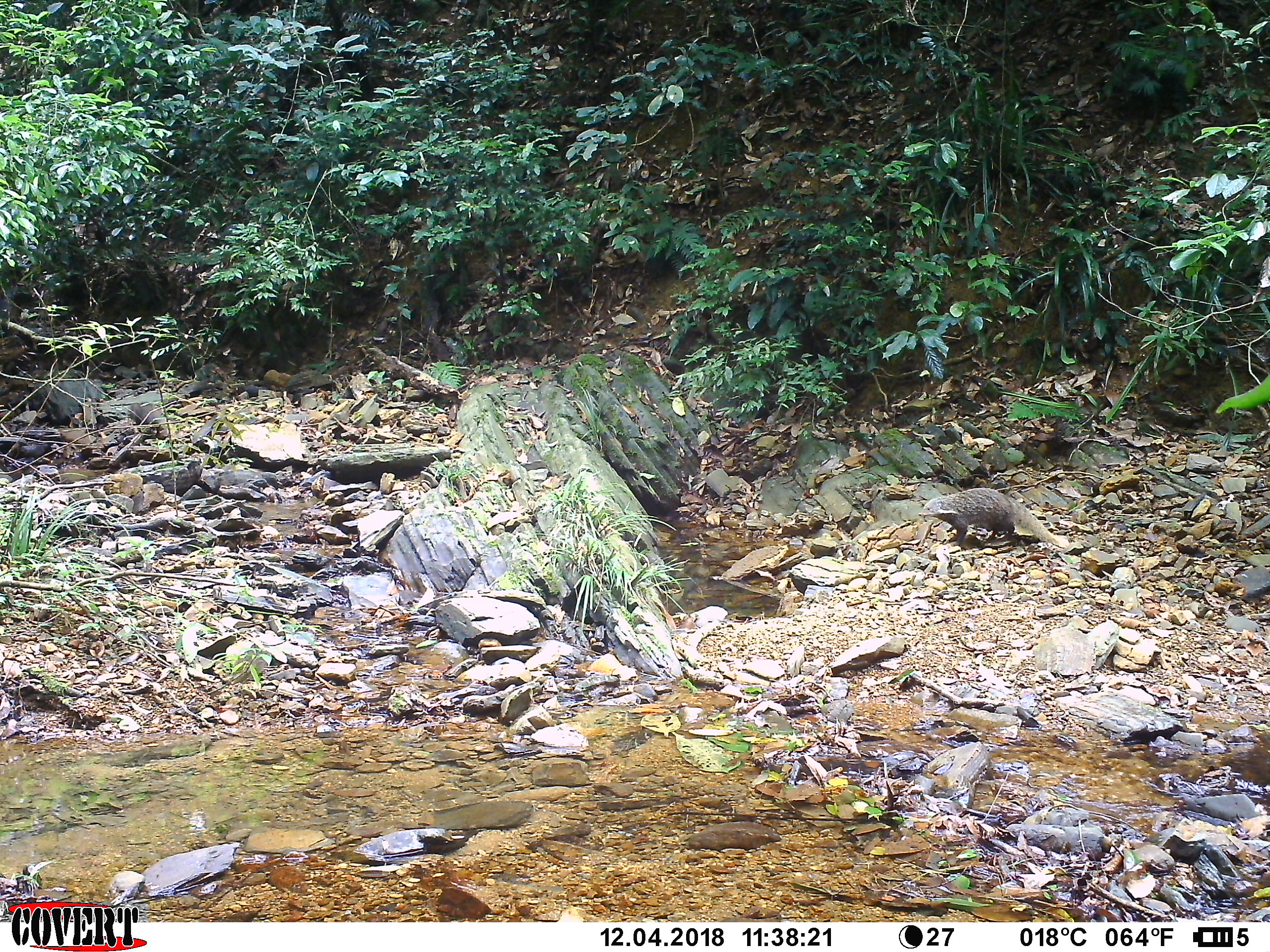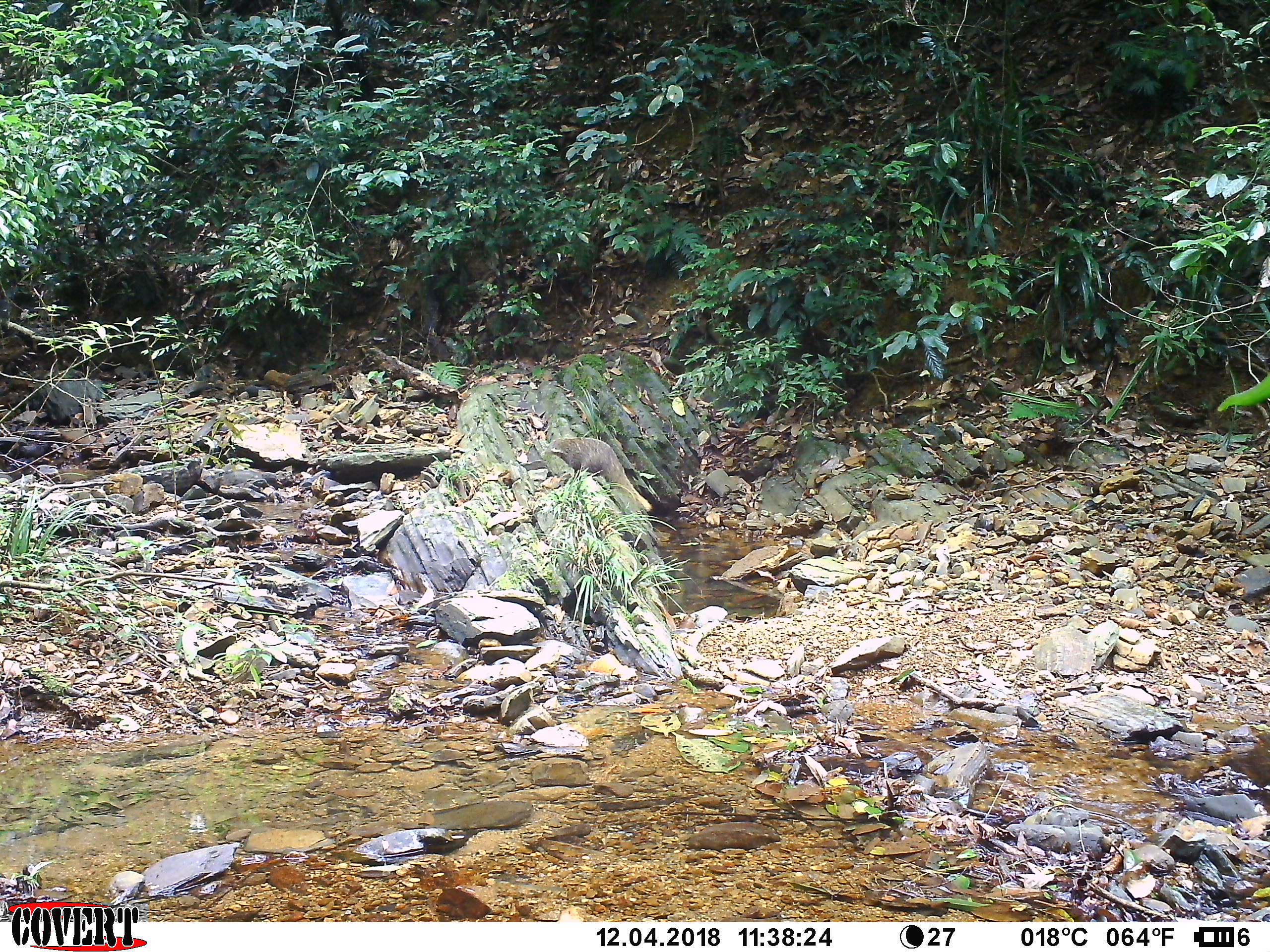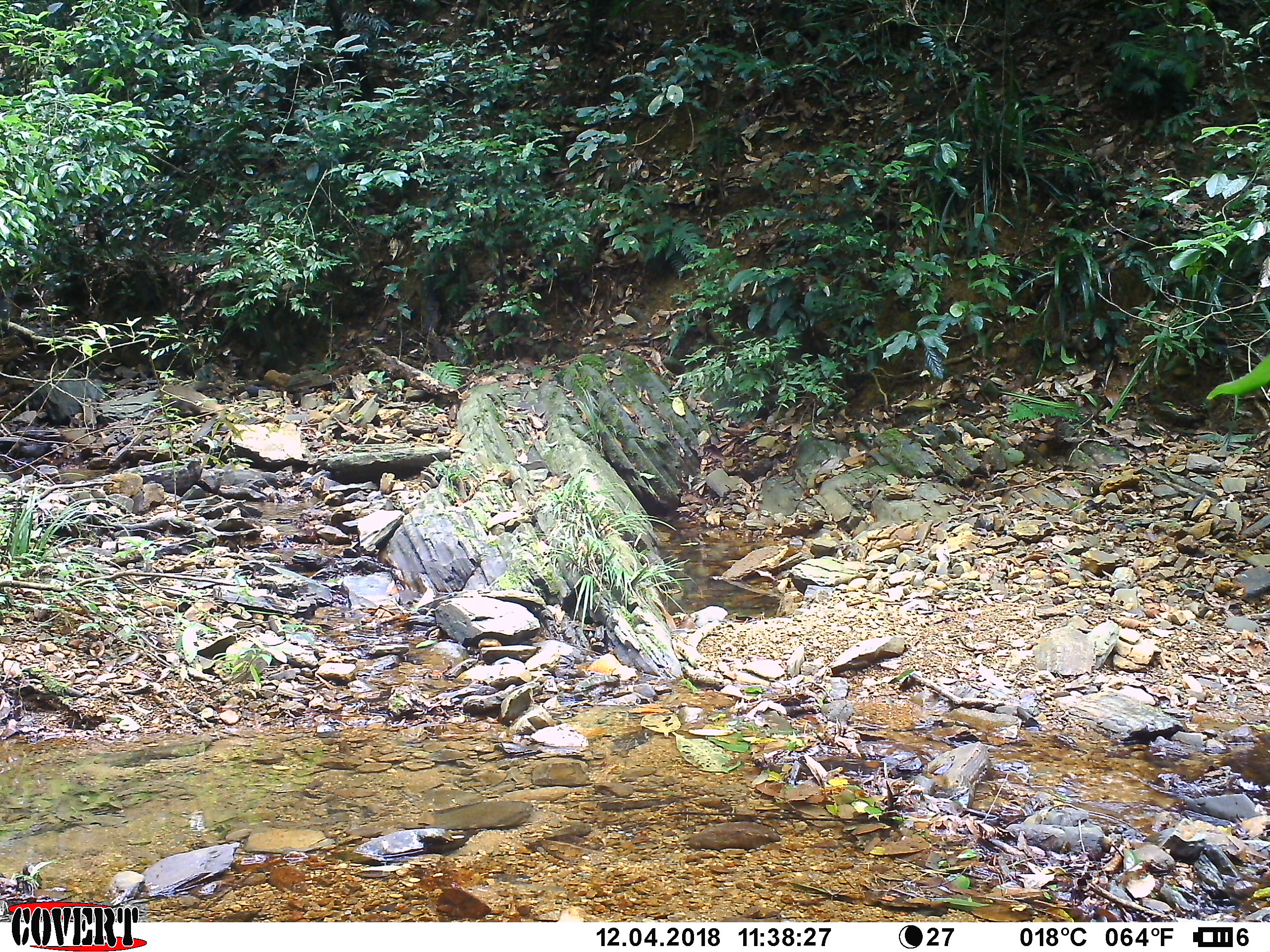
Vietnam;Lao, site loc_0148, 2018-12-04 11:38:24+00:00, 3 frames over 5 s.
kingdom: Animalia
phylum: Chordata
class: Mammalia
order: Carnivora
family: Herpestidae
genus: Urva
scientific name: Urva urva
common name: crab-eating mongoose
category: crab eating mongoose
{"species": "crab eating mongoose (crab-eating mongoose) (Urva urva)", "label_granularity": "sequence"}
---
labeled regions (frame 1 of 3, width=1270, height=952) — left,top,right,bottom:
crab eating mongoose: 918,487,1066,550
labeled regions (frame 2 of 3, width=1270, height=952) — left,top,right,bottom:
crab eating mongoose: 545,437,652,512